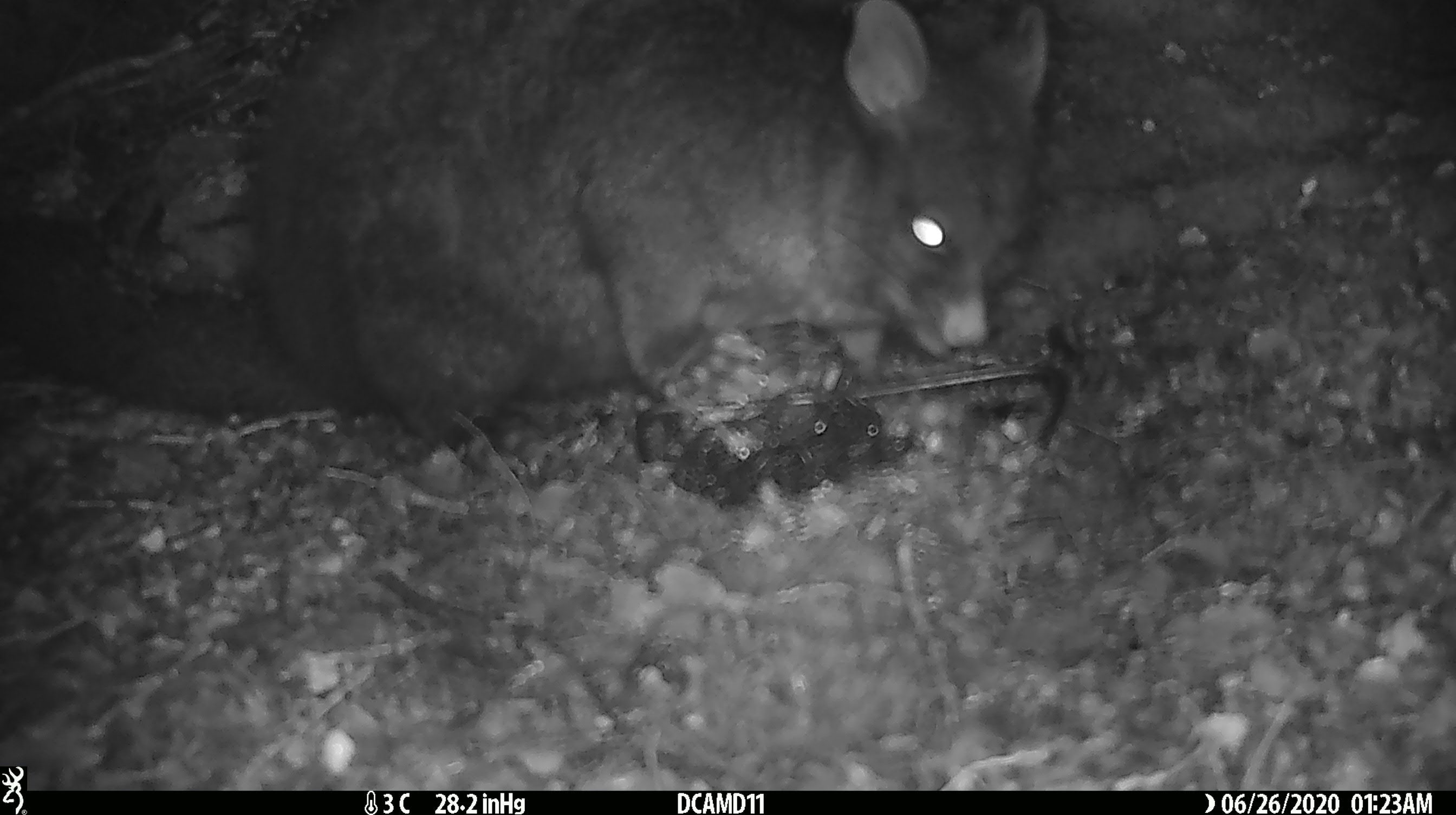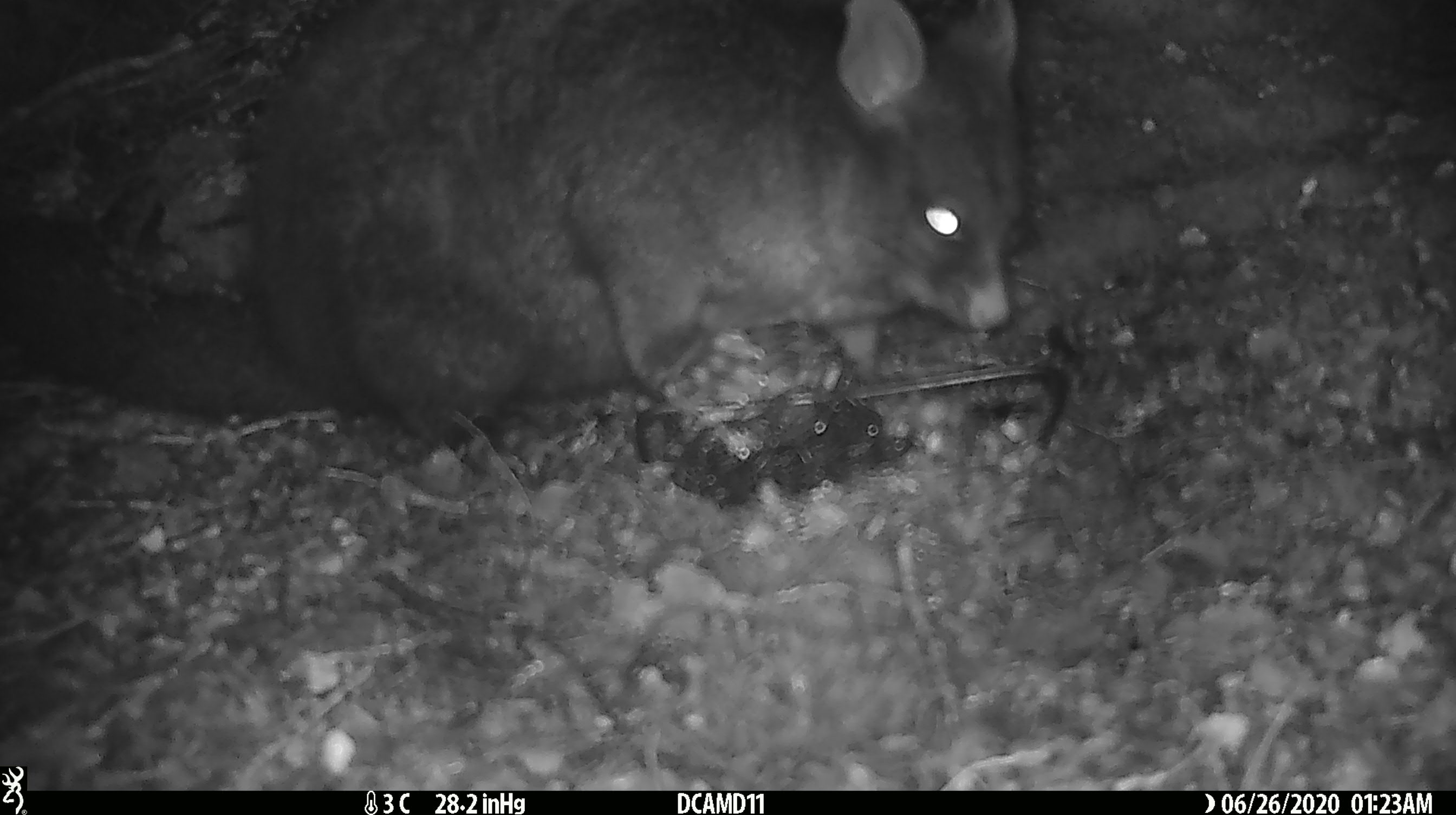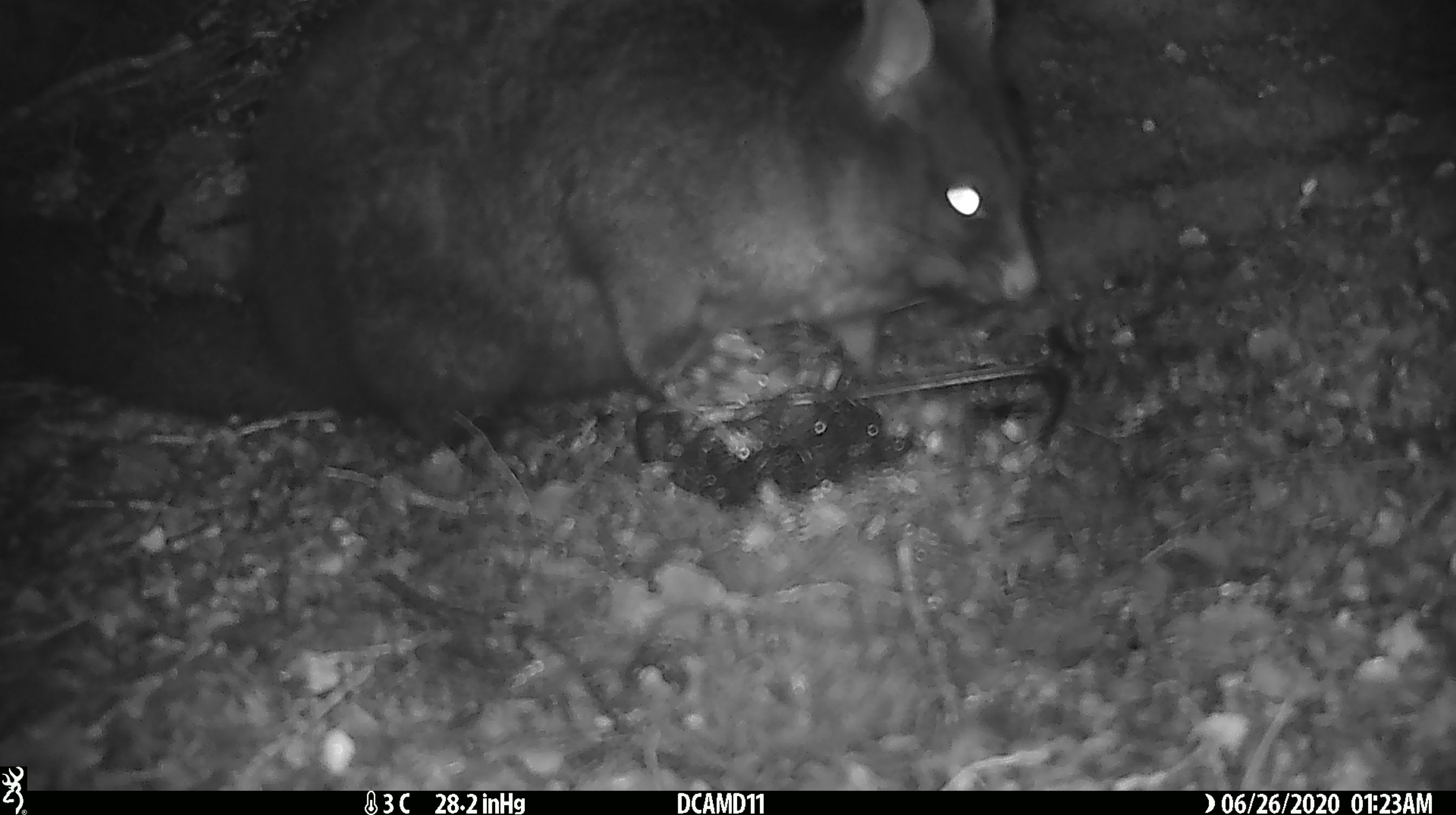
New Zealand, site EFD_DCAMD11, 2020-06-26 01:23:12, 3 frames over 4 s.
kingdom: Animalia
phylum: Chordata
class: Mammalia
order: Diprotodontia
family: Phalangeridae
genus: Trichosurus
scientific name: Trichosurus vulpecula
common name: common brushtail possum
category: possum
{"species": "possum (common brushtail possum) (Trichosurus vulpecula)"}